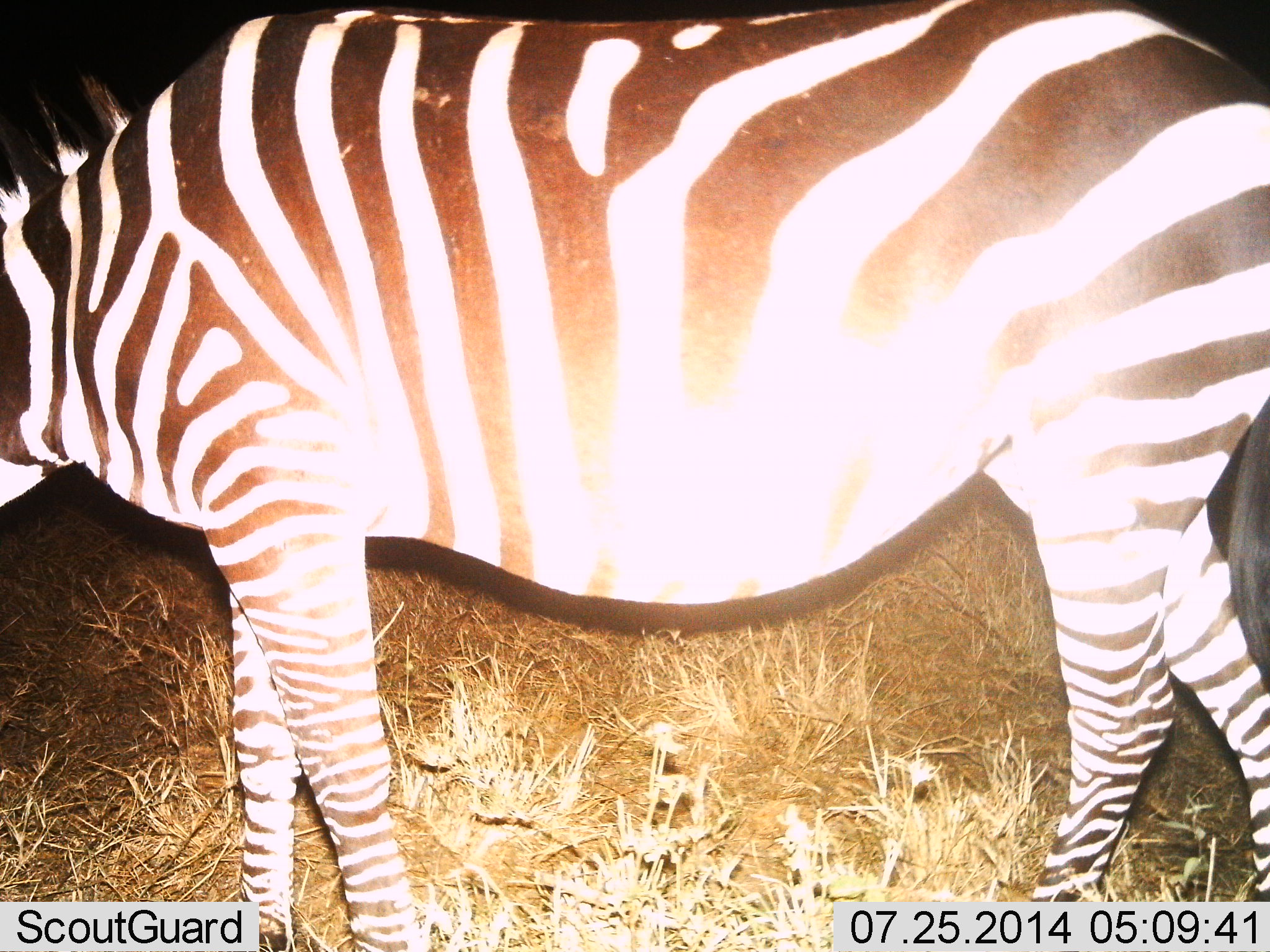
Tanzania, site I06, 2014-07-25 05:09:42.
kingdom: Animalia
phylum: Chordata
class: Mammalia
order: Perissodactyla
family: Equidae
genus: Equus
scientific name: Equus quagga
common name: plains zebra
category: zebra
Zebra (plains zebra) (Equus quagga), count 1. Behavior (volunteer vote fractions): standing 70%, resting 0%, moving 10%, interacting 0%. Young present (vote fraction): 0%. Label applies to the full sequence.